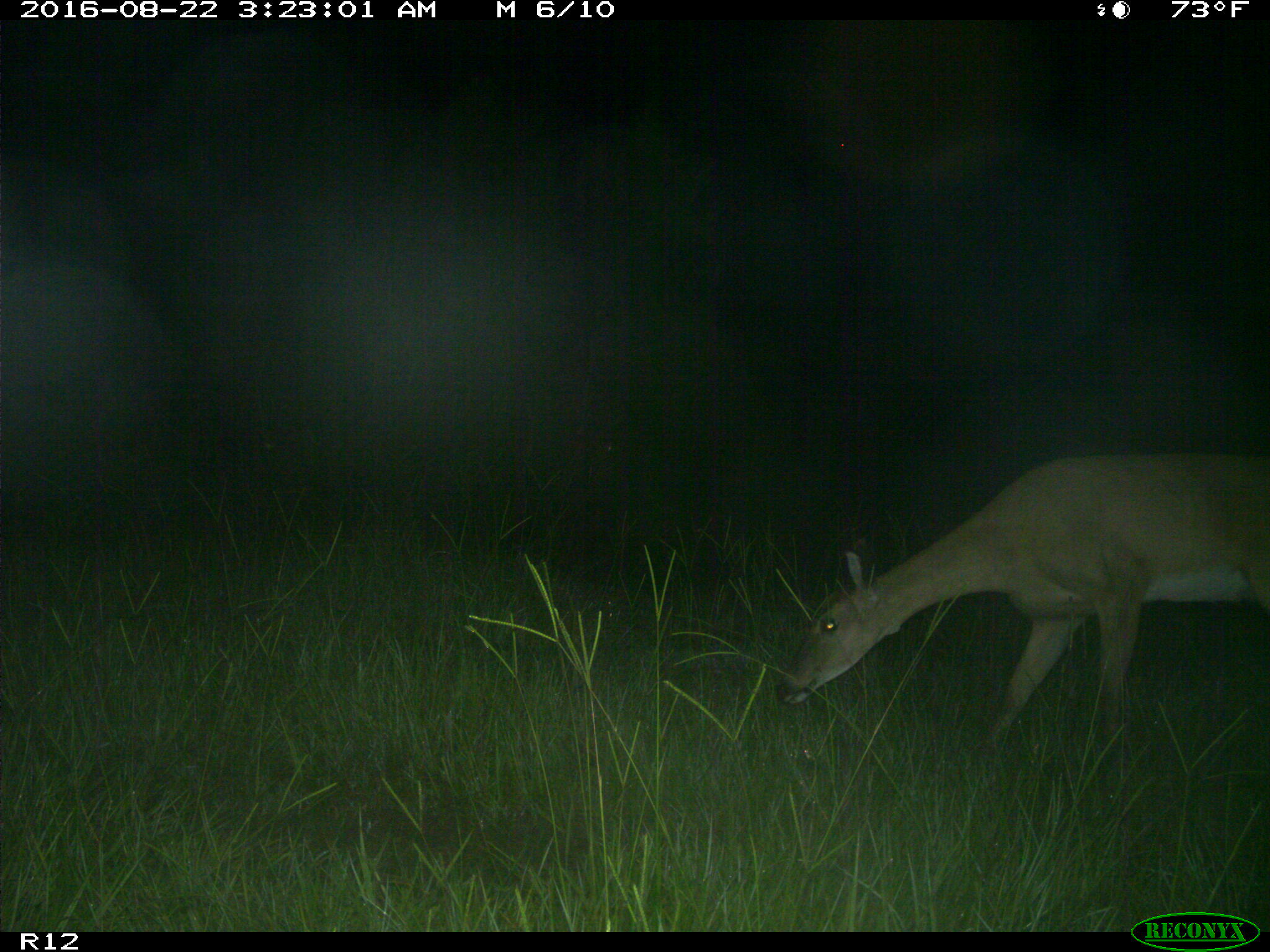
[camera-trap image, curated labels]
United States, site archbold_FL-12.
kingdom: Animalia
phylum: Chordata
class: Mammalia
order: Artiodactyla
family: Cervidae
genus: Odocoileus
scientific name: Odocoileus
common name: deer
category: unidentified deer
Unidentified deer (deer) (Odocoileus).